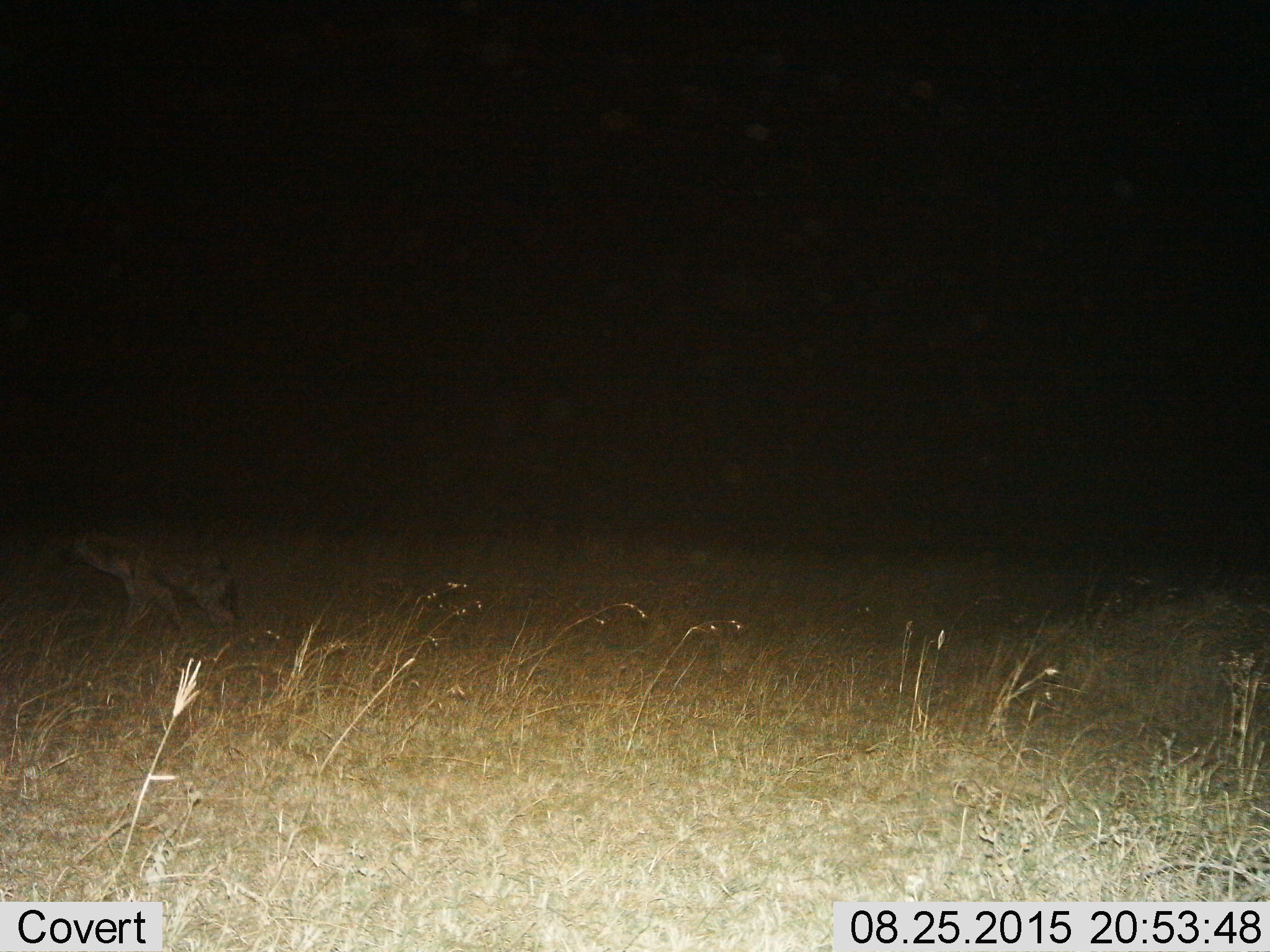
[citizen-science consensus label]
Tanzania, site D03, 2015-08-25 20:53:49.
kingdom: Animalia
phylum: Chordata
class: Mammalia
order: Carnivora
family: Hyaenidae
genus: Crocuta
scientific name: Crocuta crocuta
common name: spotted hyena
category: hyenaspotted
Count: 1.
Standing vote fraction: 11%.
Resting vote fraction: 0%.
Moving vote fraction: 89%.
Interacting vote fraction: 0%.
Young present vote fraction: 0%.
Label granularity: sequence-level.